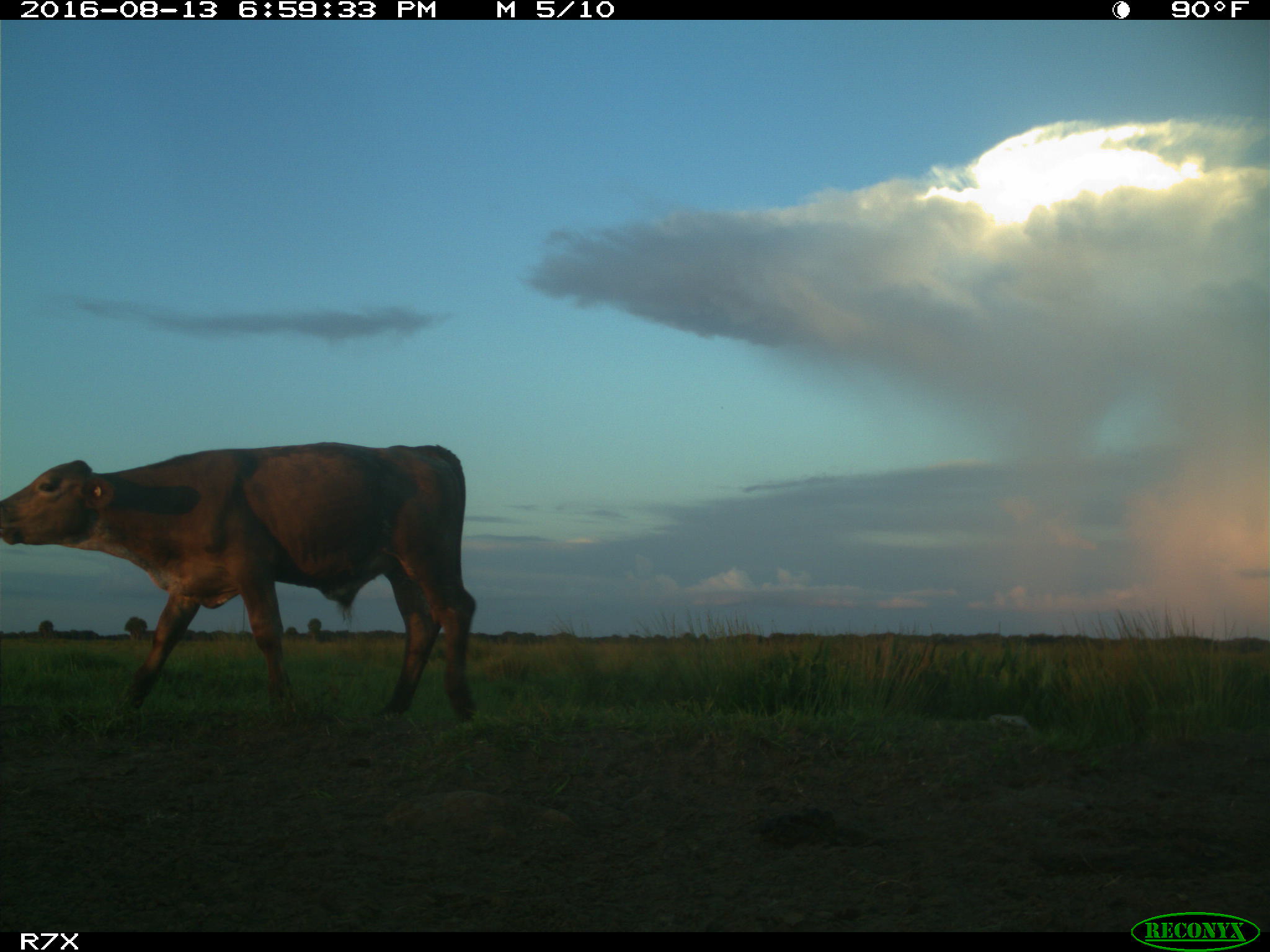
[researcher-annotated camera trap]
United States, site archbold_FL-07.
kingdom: Animalia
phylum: Chordata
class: Mammalia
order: Artiodactyla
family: Bovidae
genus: Bos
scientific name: Bos taurus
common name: domestic cow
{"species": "Bos taurus (domestic cow)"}